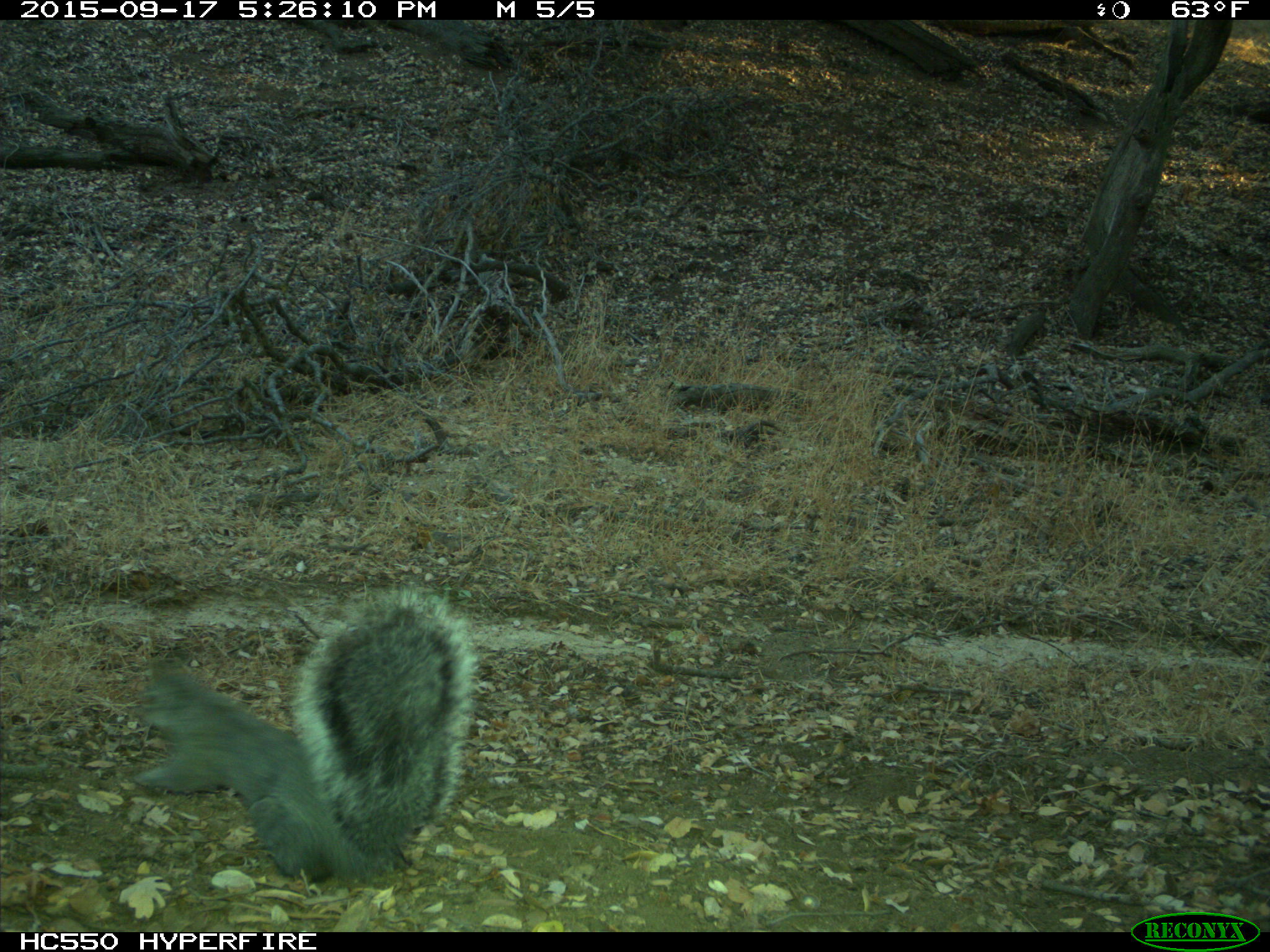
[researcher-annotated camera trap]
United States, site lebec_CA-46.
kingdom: Animalia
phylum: Chordata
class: Mammalia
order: Rodentia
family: Sciuridae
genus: Sciurus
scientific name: Sciurus carolinensis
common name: eastern gray squirrel